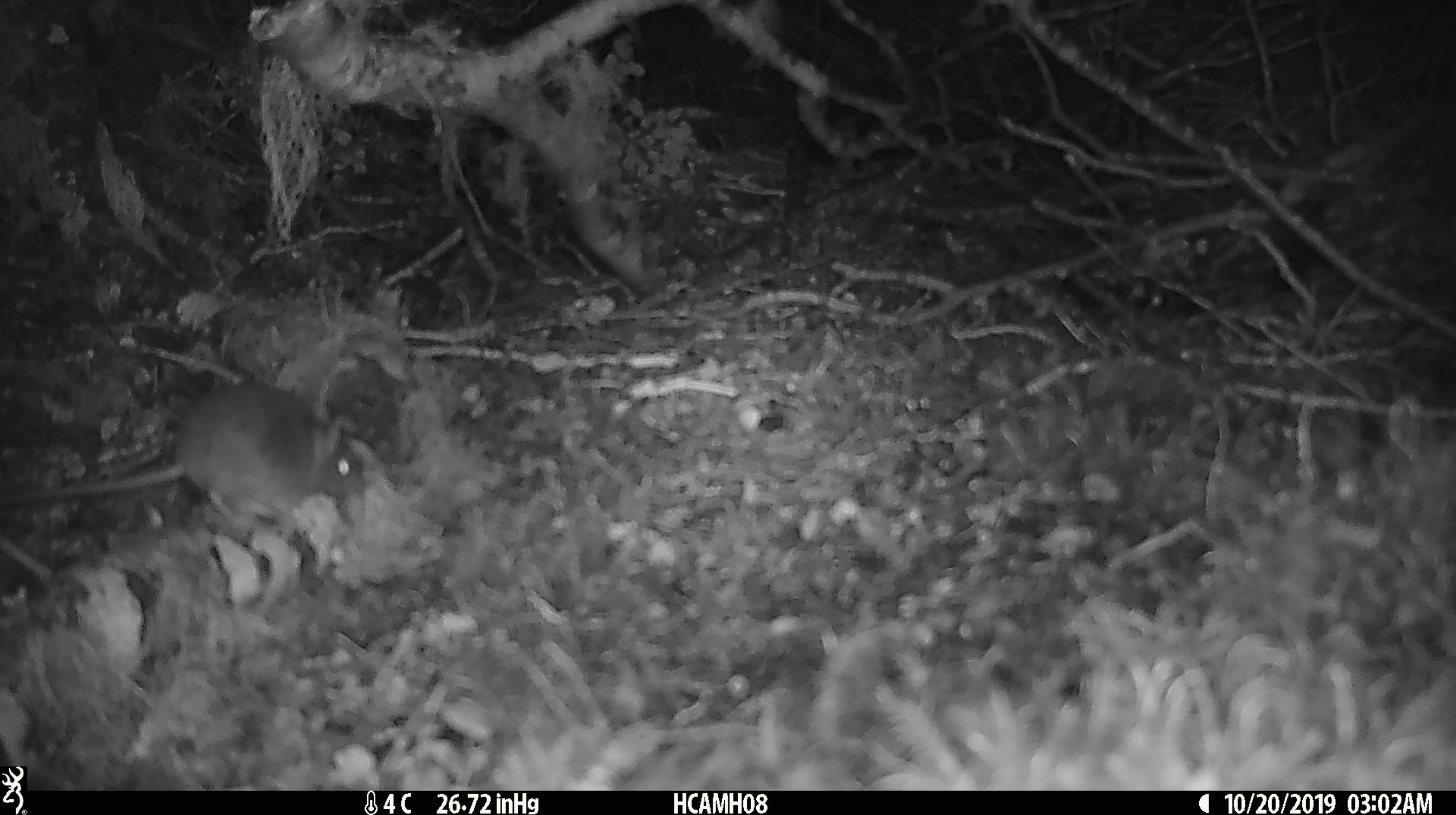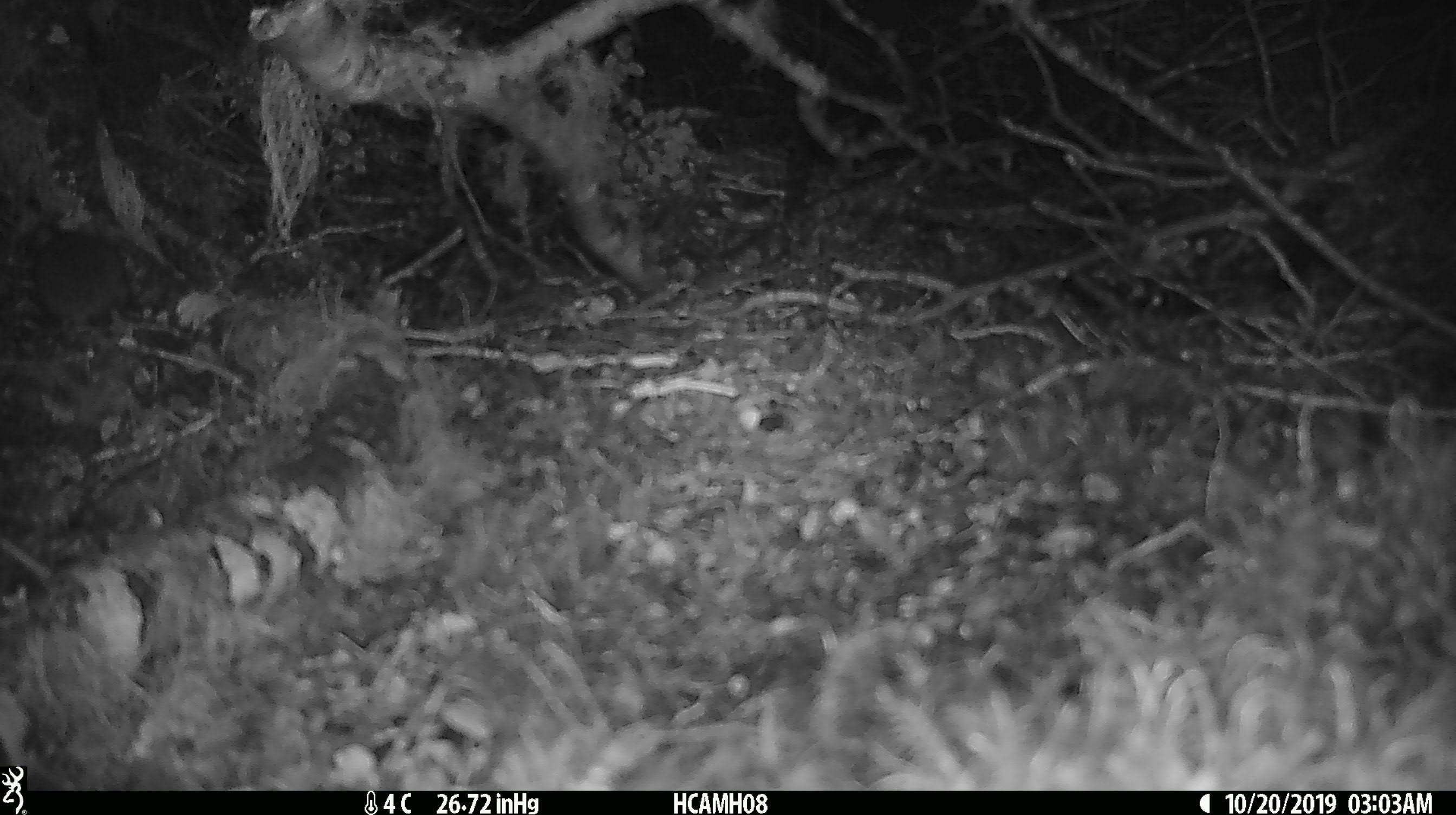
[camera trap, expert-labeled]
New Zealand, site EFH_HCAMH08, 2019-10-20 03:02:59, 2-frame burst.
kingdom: Animalia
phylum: Chordata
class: Mammalia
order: Rodentia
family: Muridae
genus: Mus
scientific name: Mus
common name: mouse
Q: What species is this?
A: Mouse (Mus).